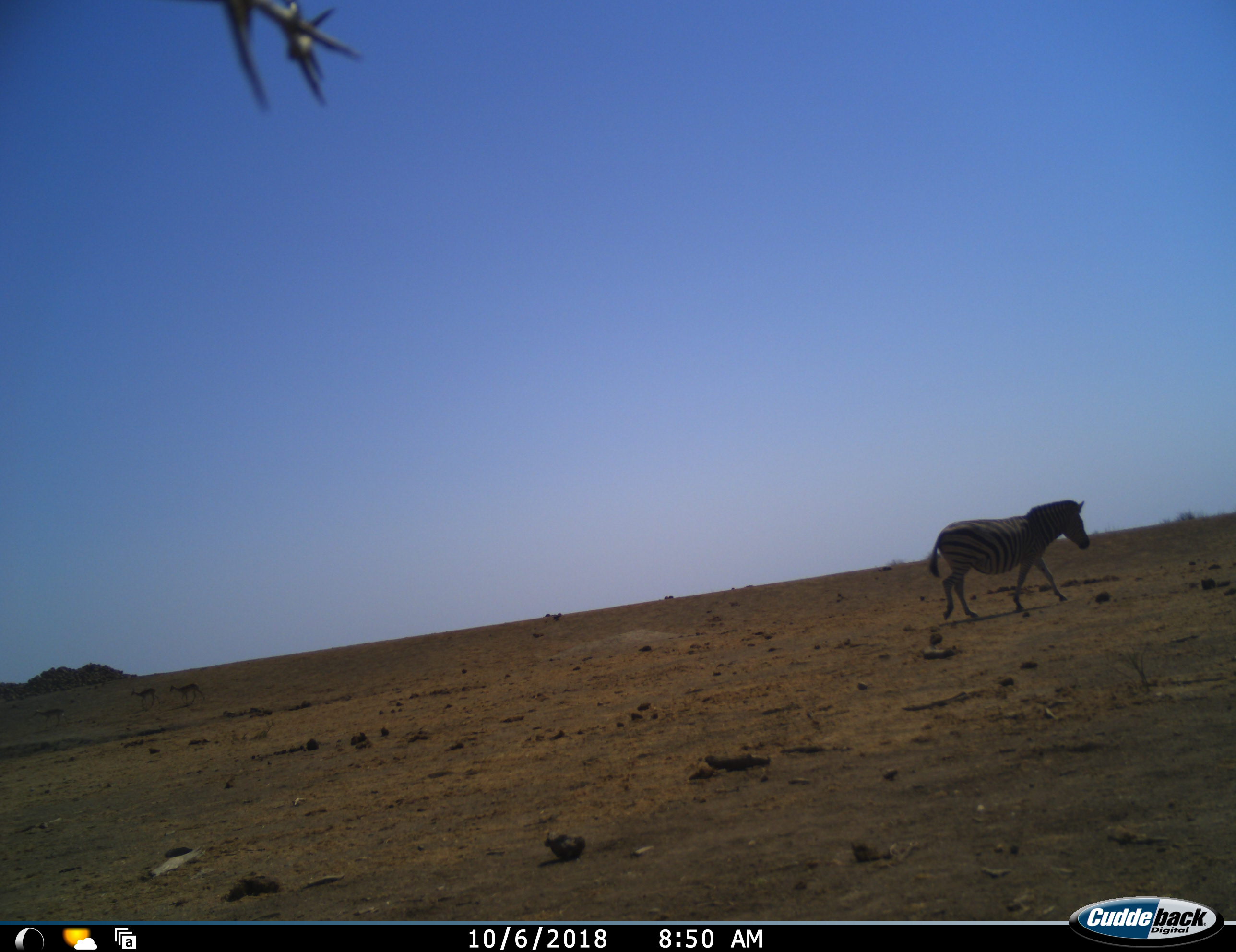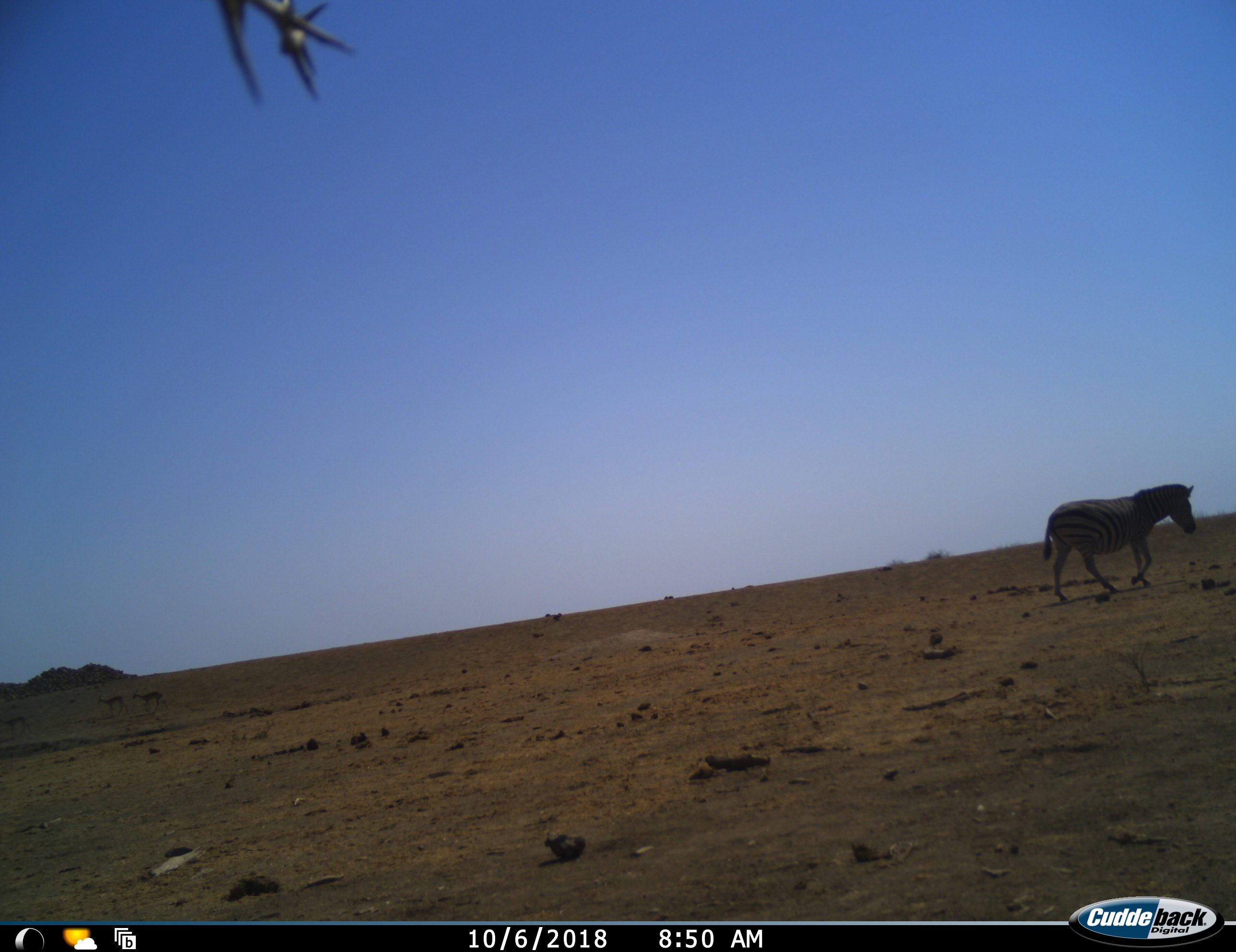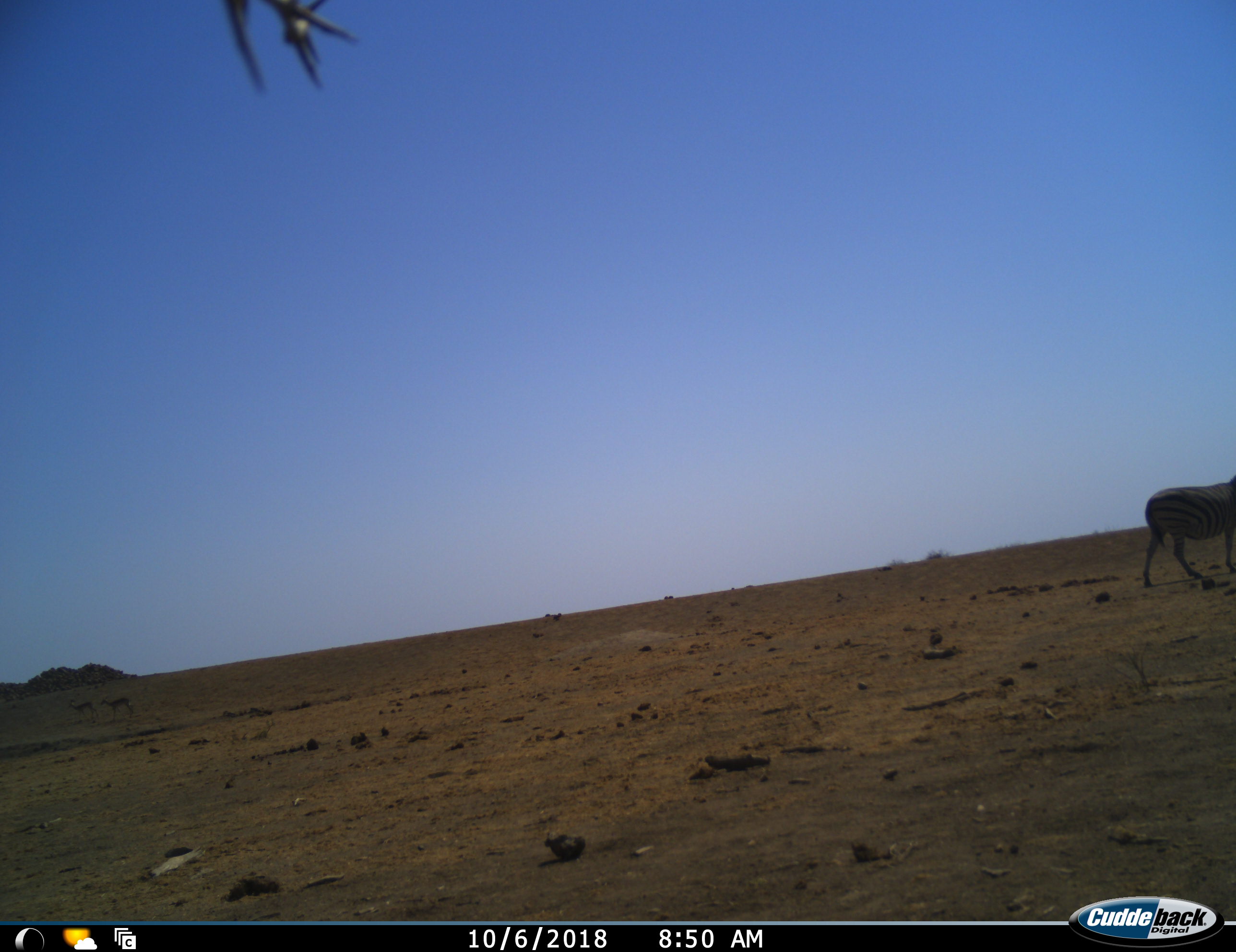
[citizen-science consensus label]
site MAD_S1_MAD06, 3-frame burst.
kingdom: Animalia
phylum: Chordata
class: Mammalia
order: Perissodactyla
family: Equidae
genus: Equus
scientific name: Equus quagga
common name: plains zebra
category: zebraplains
Zebraplains (plains zebra) (Equus quagga), count 1. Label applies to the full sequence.